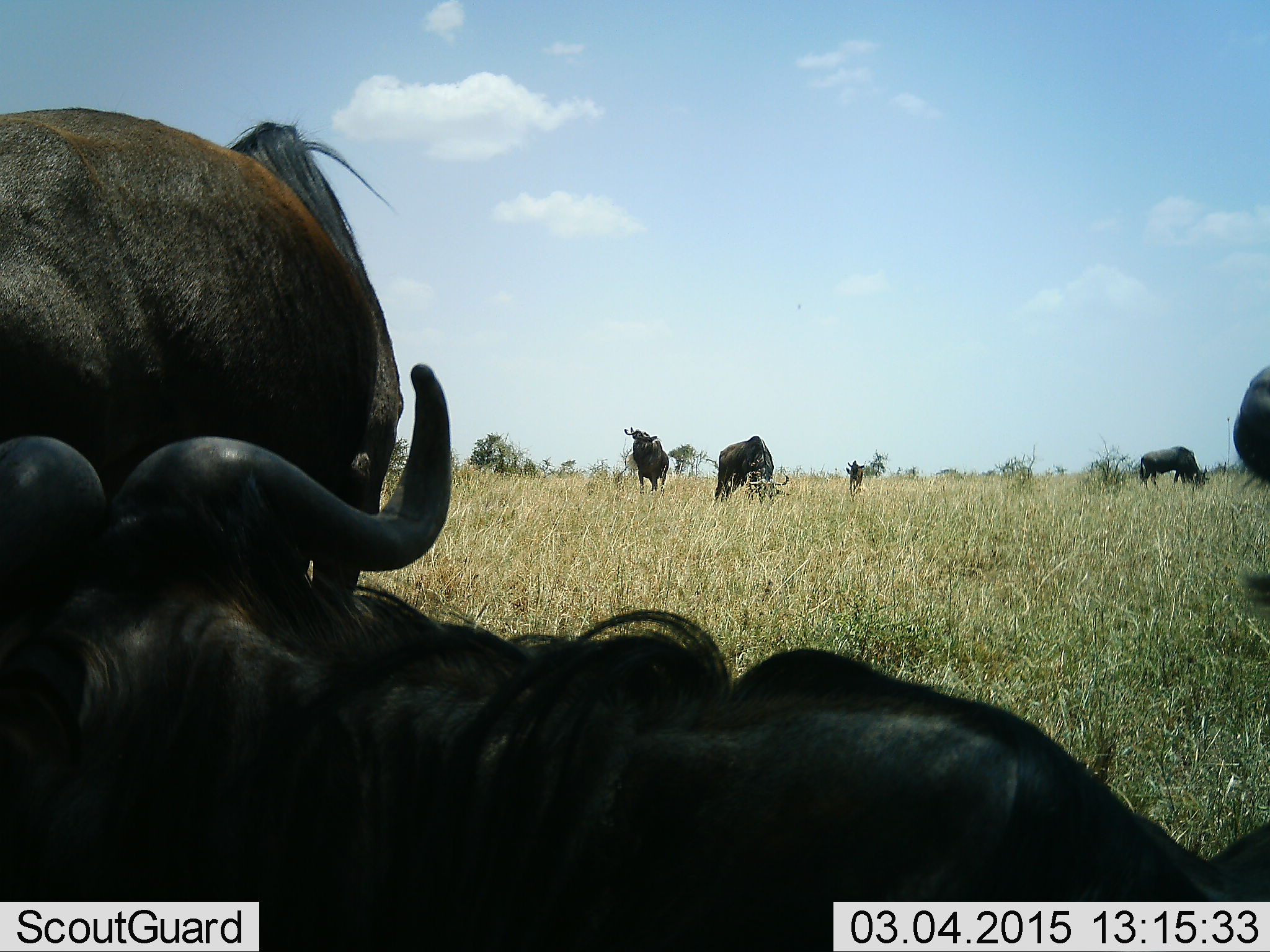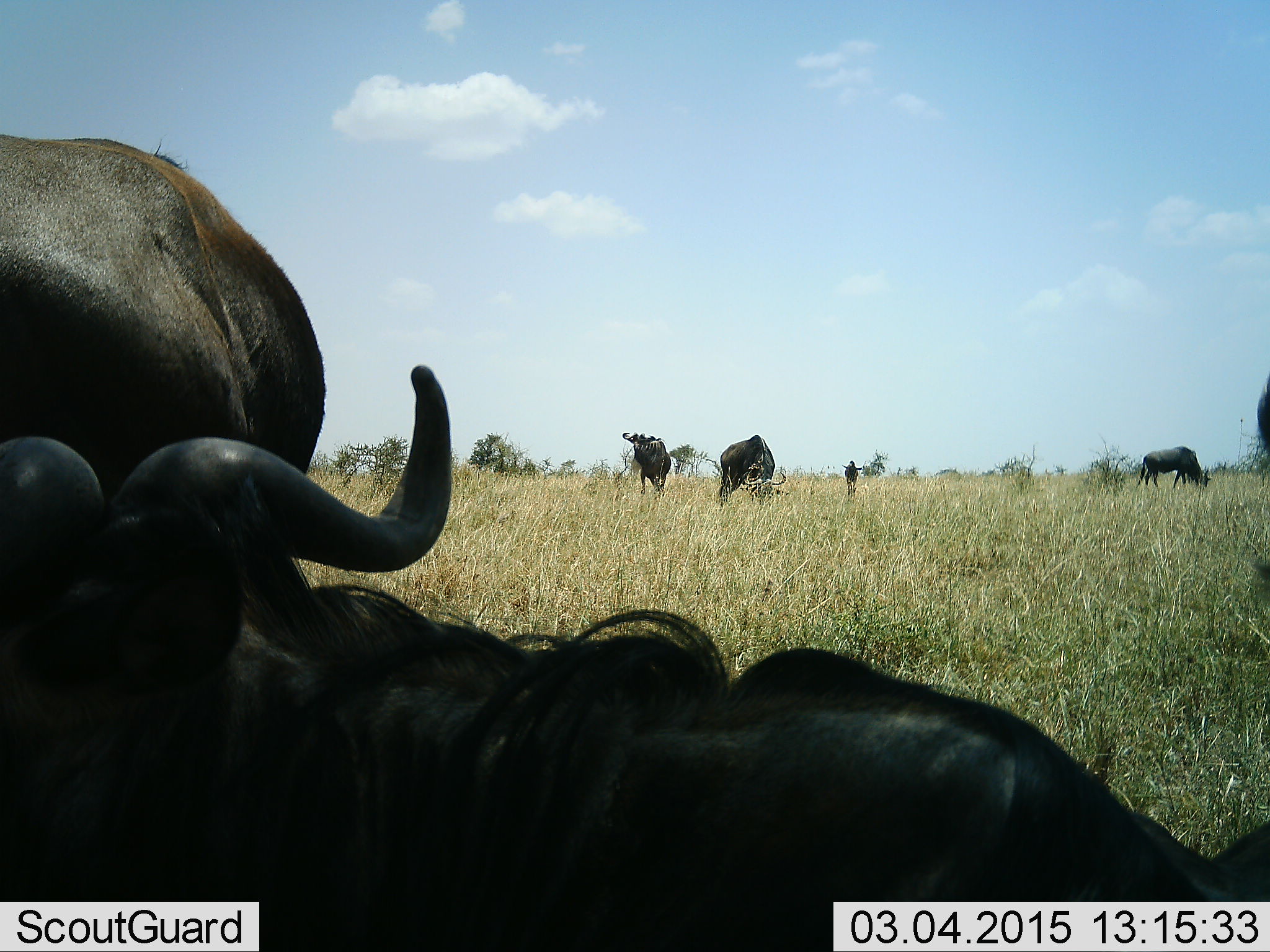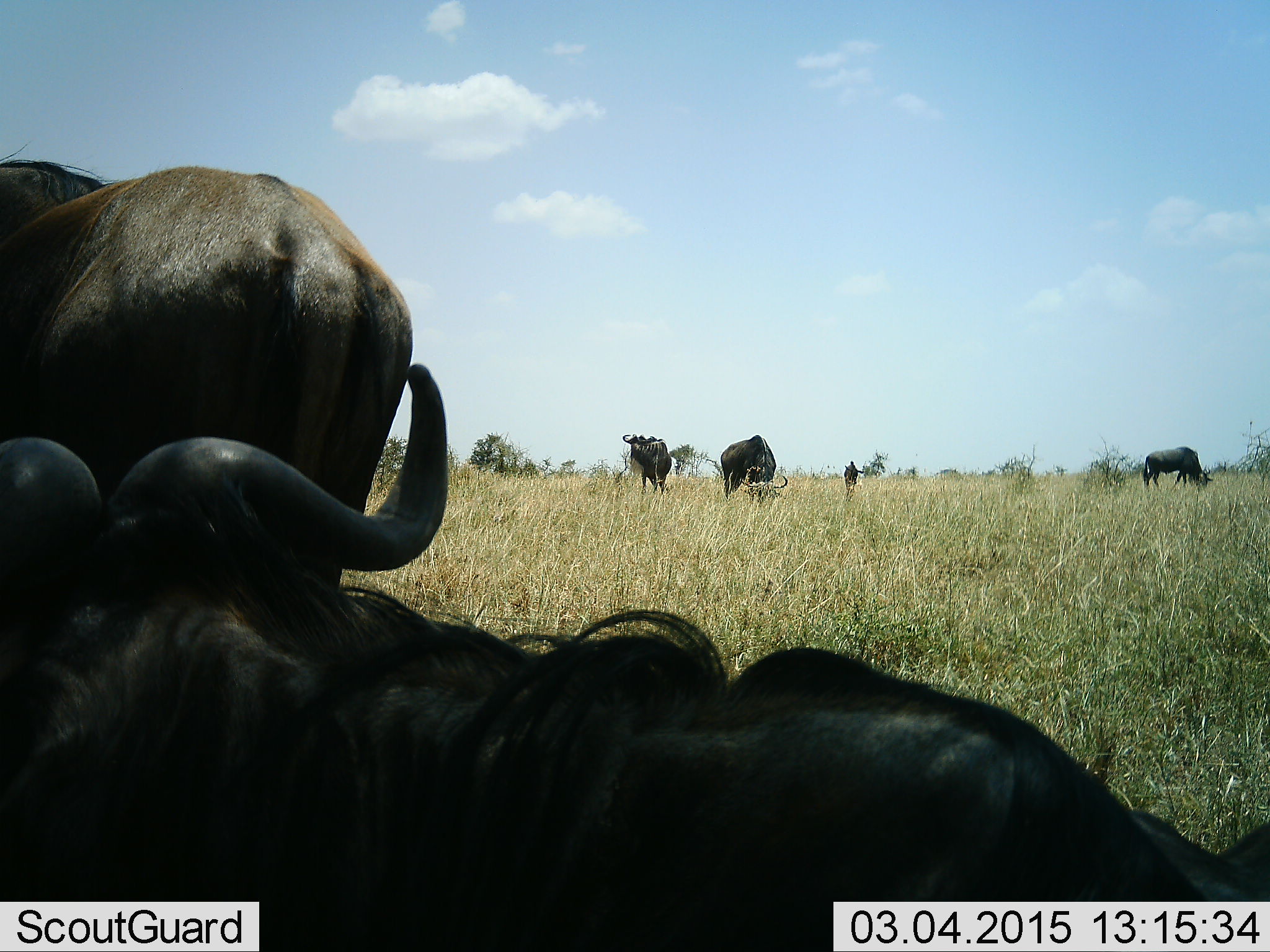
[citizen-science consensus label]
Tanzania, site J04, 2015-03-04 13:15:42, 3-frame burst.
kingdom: Animalia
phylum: Chordata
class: Mammalia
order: Artiodactyla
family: Bovidae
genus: Connochaetes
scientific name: Connochaetes taurinus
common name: blue wildebeest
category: wildebeest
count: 7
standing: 90%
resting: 80%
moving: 30%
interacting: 0%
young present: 40%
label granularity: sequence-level